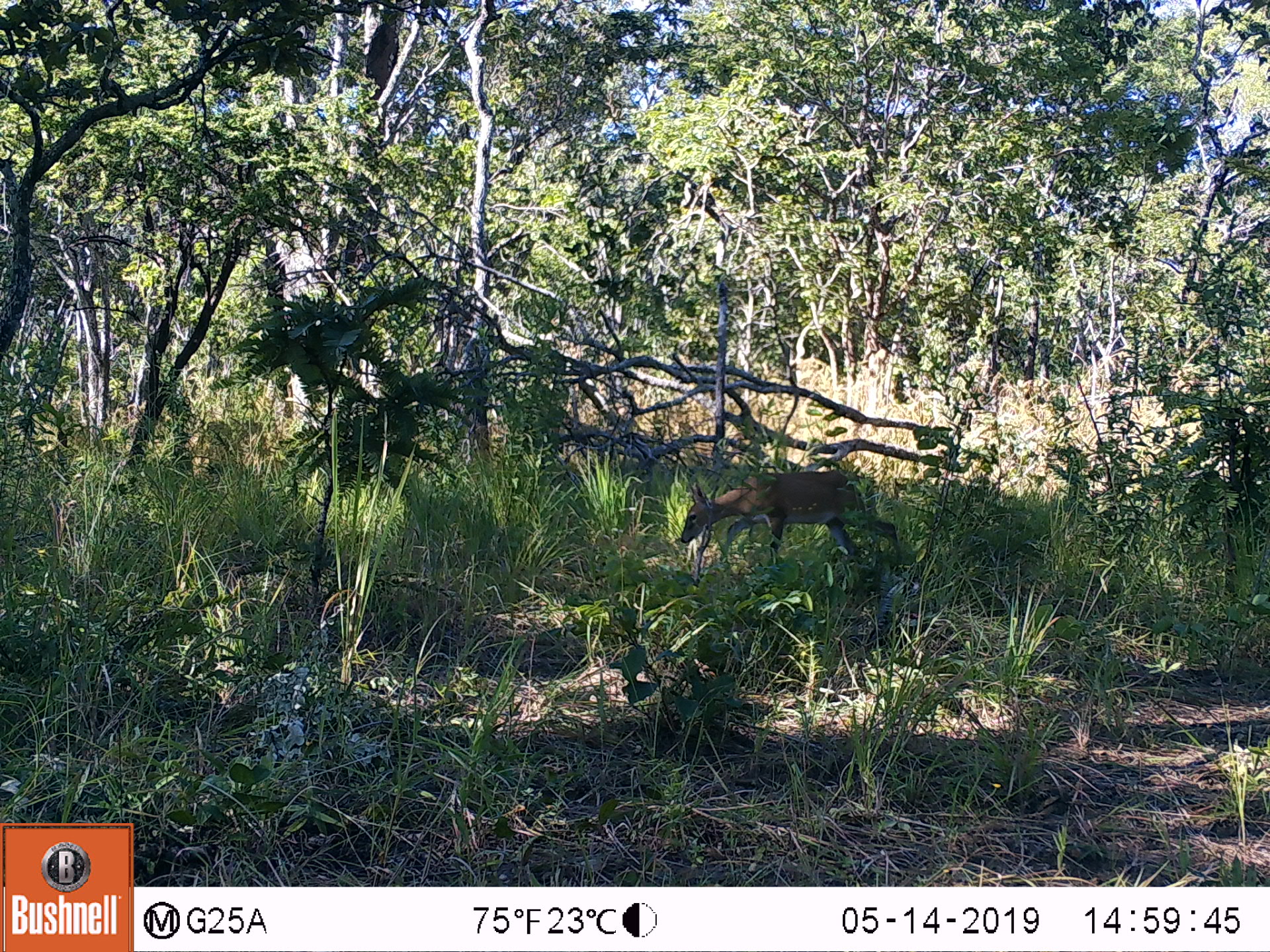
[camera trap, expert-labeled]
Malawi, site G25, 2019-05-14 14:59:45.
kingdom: Animalia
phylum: Chordata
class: Mammalia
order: Artiodactyla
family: Bovidae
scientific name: Antilopinae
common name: small antelope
Small antelope (Antilopinae), count 1.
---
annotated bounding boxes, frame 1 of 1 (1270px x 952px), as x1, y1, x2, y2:
small antelope: 676, 467, 911, 589